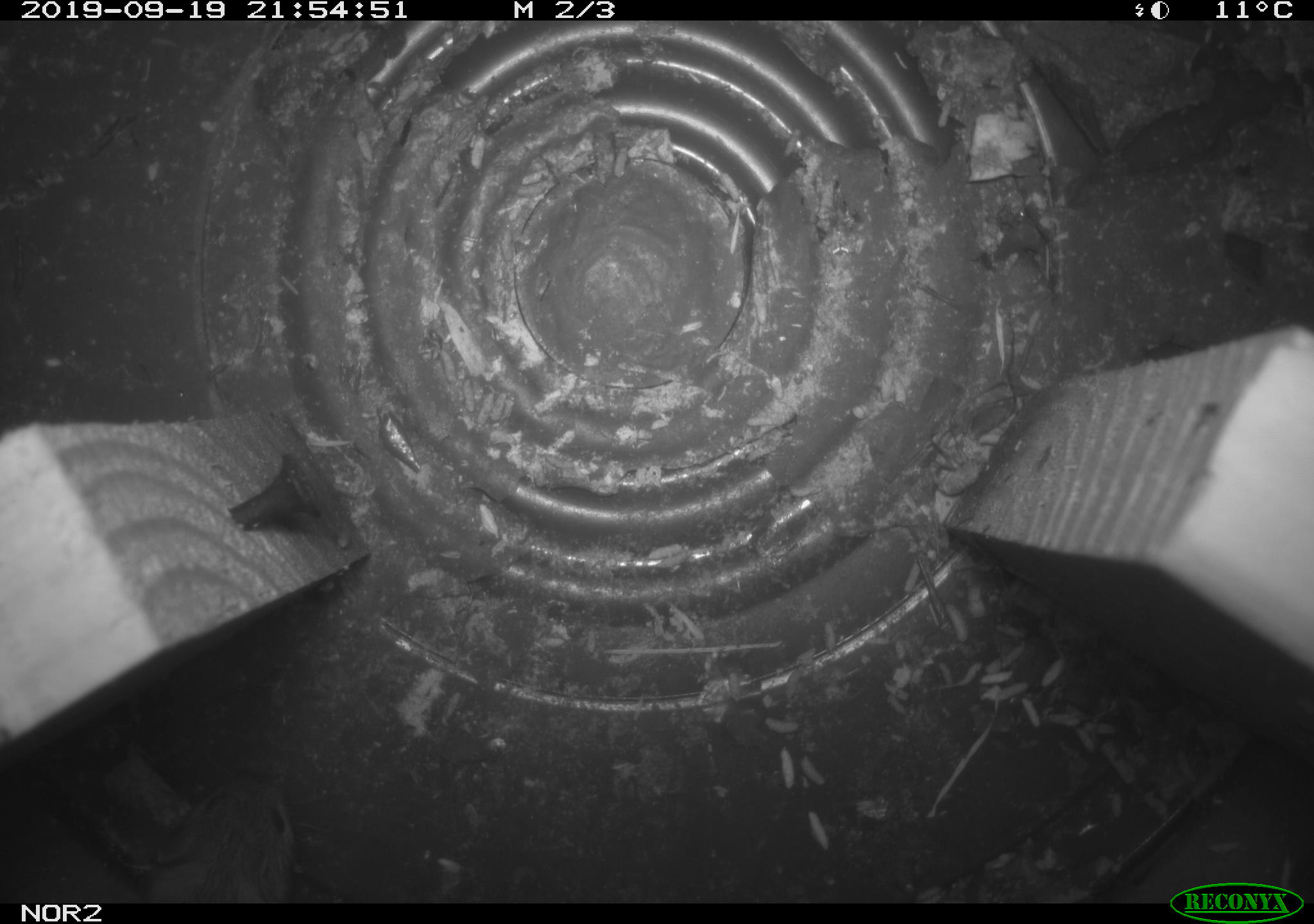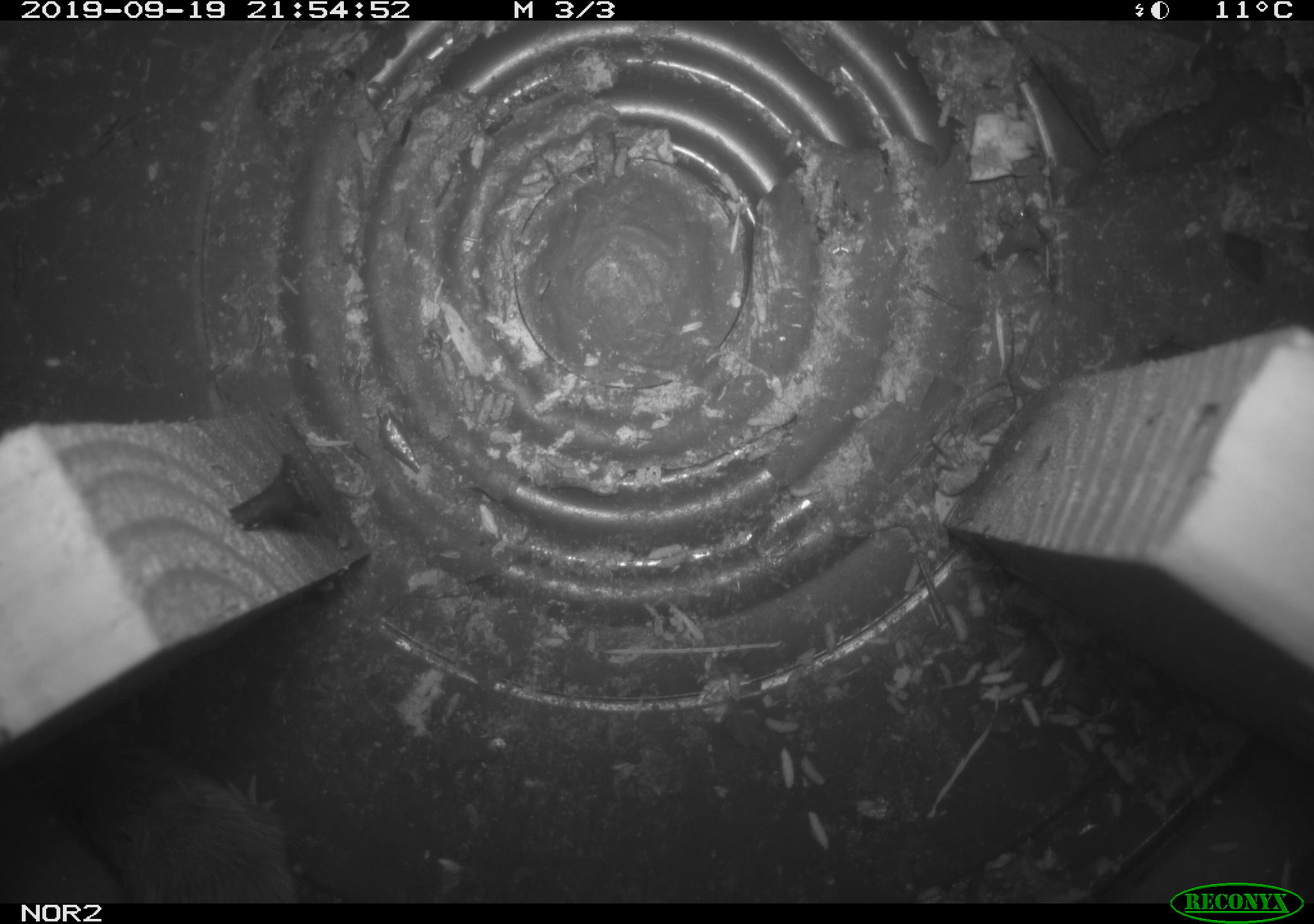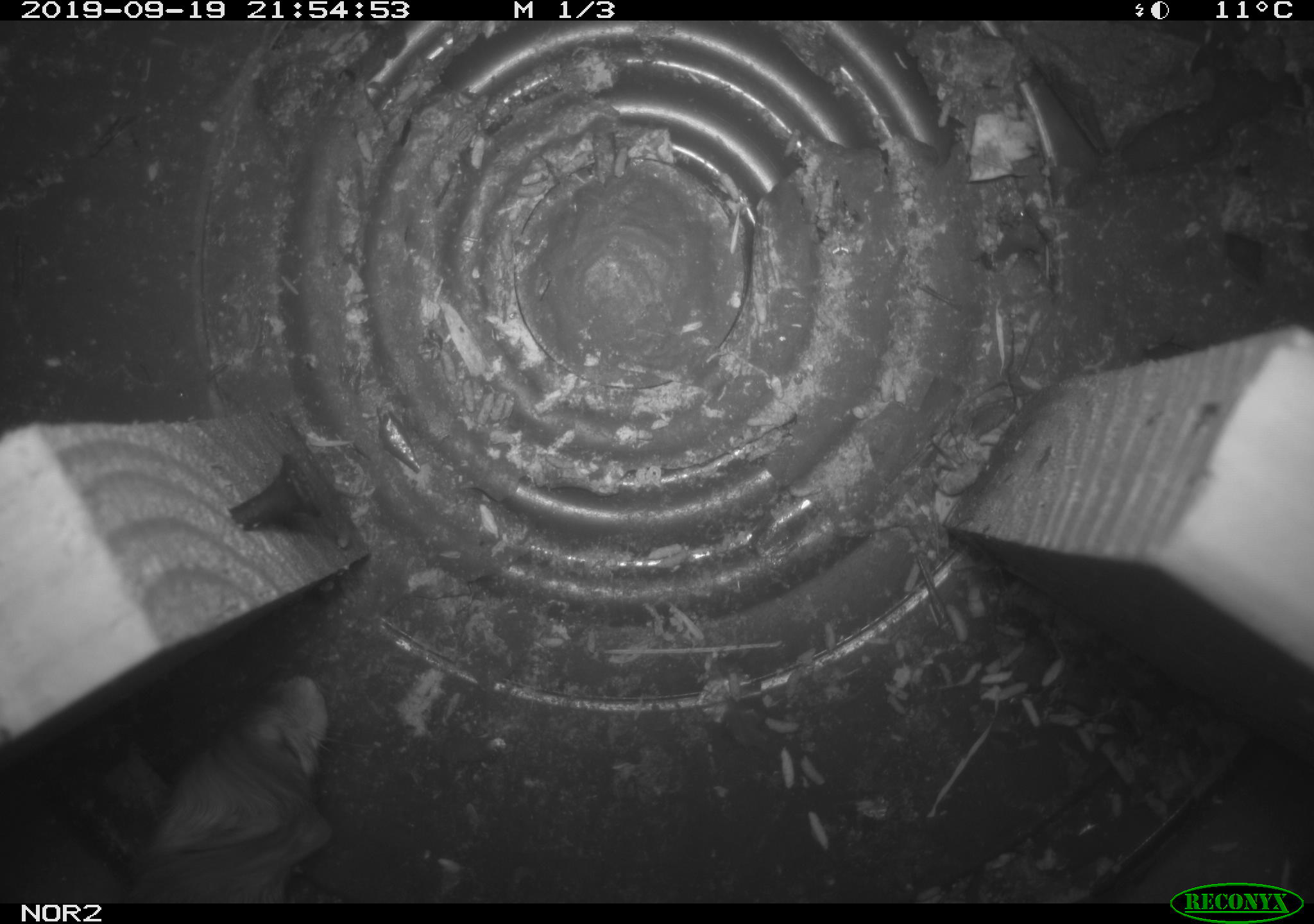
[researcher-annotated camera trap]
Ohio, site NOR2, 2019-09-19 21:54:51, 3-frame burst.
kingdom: Animalia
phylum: Chordata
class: Mammalia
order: Rodentia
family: Zapodidae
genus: Napaeozapus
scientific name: Napaeozapus insignis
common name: woodland jumping mouse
Woodland jumping mouse (Napaeozapus insignis).